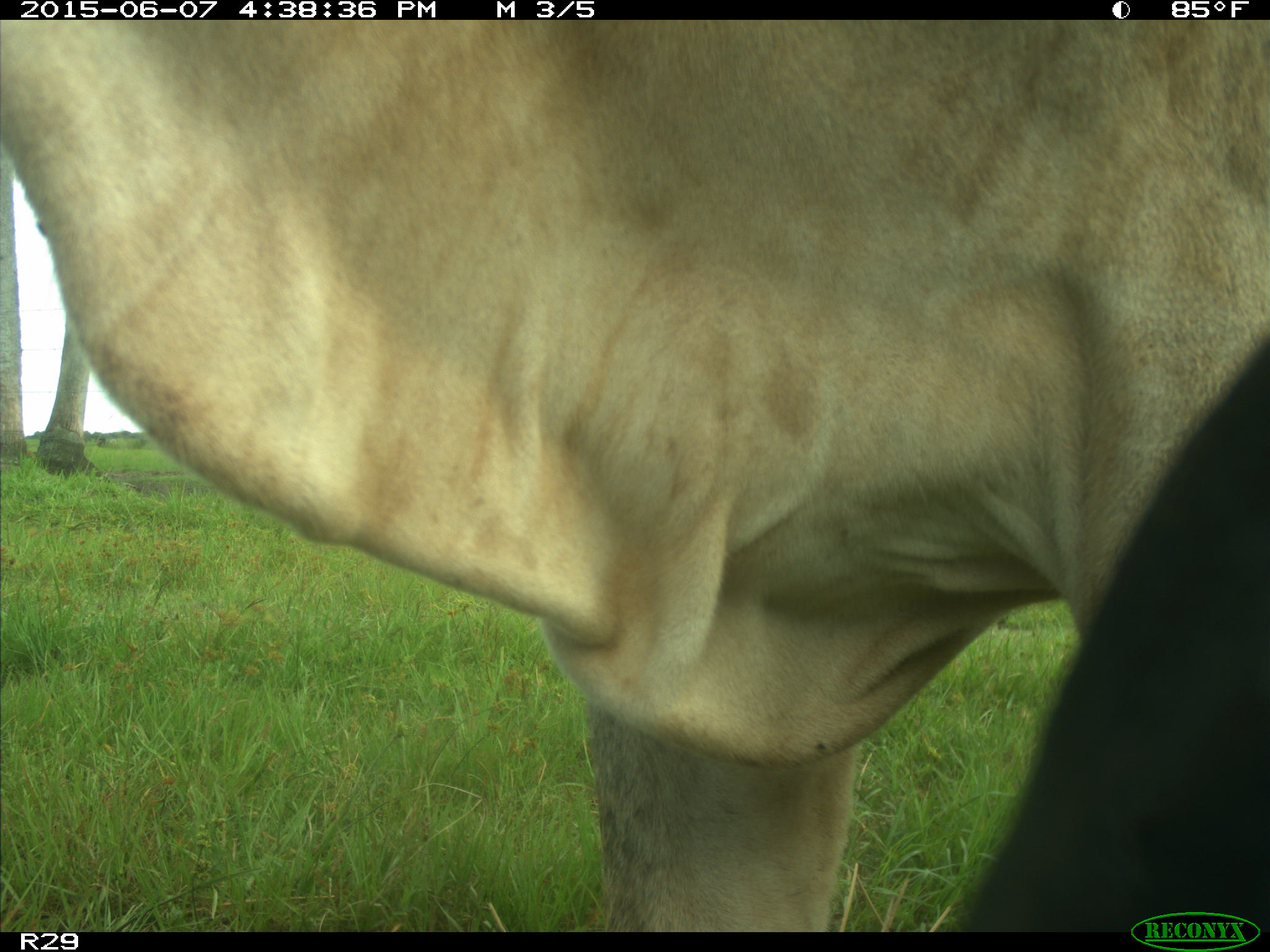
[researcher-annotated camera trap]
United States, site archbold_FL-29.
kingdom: Animalia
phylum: Chordata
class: Mammalia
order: Artiodactyla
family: Bovidae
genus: Bos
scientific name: Bos taurus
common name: domestic cow